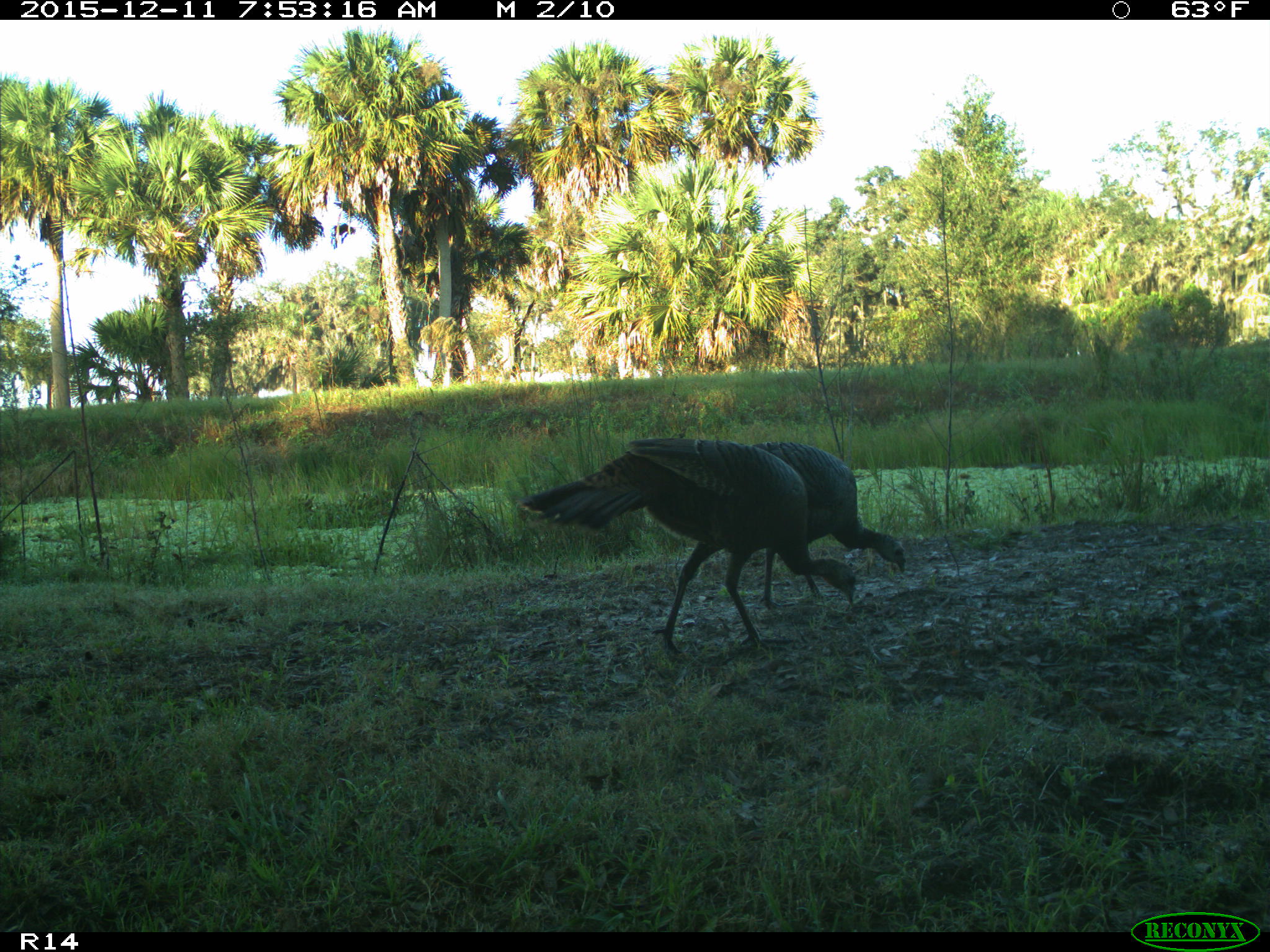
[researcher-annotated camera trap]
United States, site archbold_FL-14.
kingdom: Animalia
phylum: Chordata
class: Aves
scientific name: Aves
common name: birds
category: unidentified bird